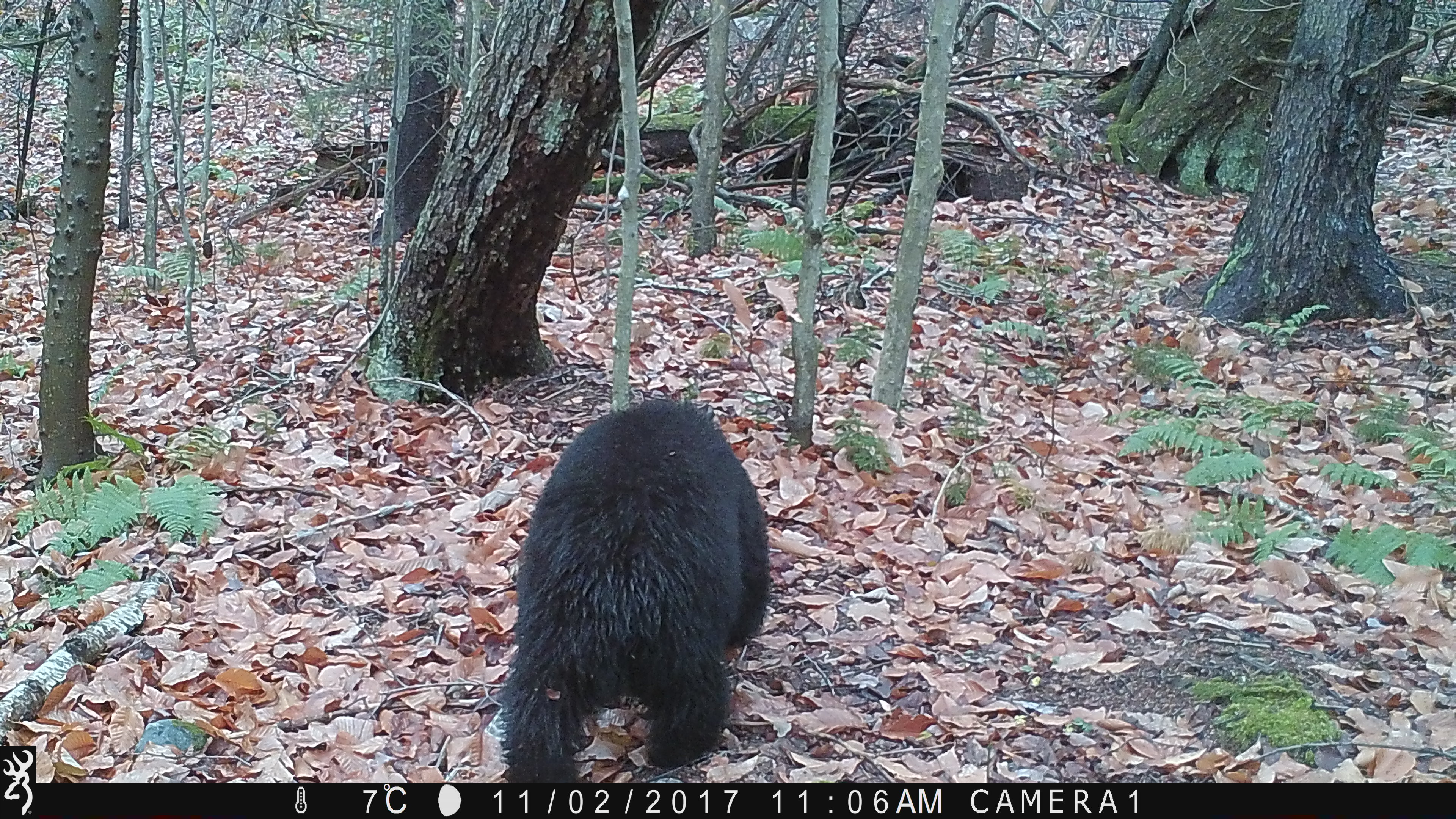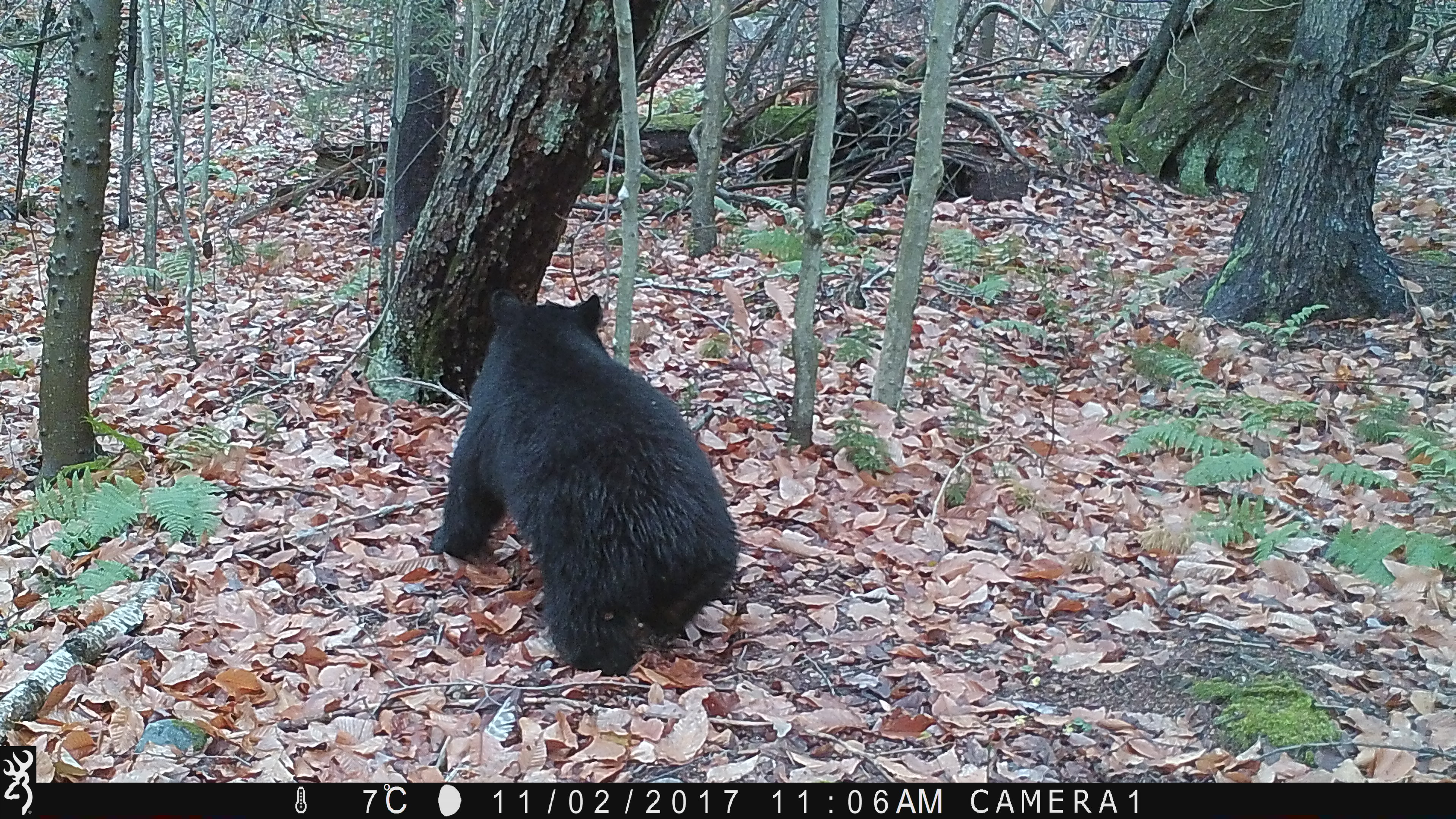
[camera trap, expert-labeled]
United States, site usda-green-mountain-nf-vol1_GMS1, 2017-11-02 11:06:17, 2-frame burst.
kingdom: Animalia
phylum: Chordata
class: Mammalia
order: Carnivora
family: Ursidae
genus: Ursus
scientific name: Ursus americanus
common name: black bear